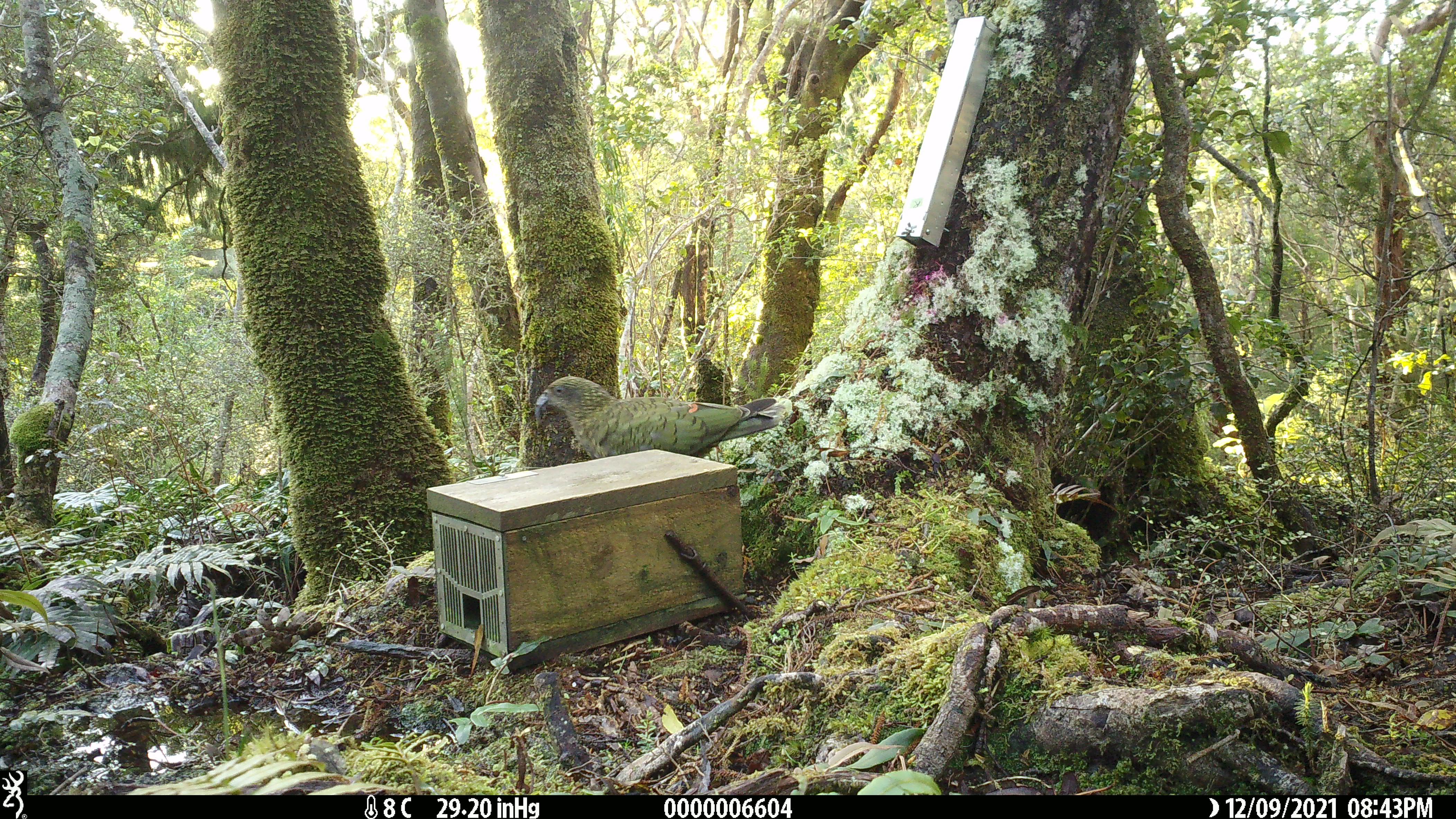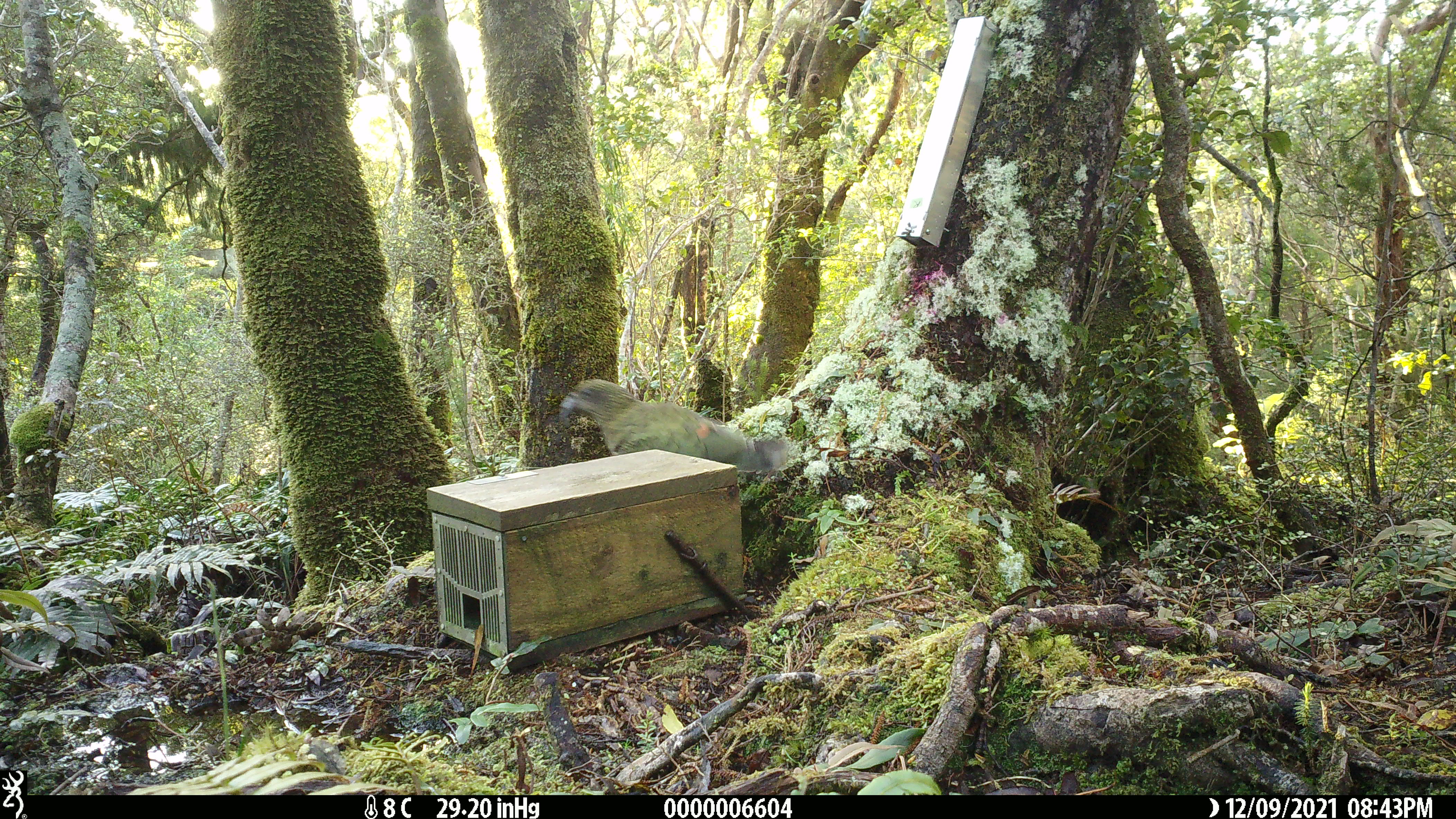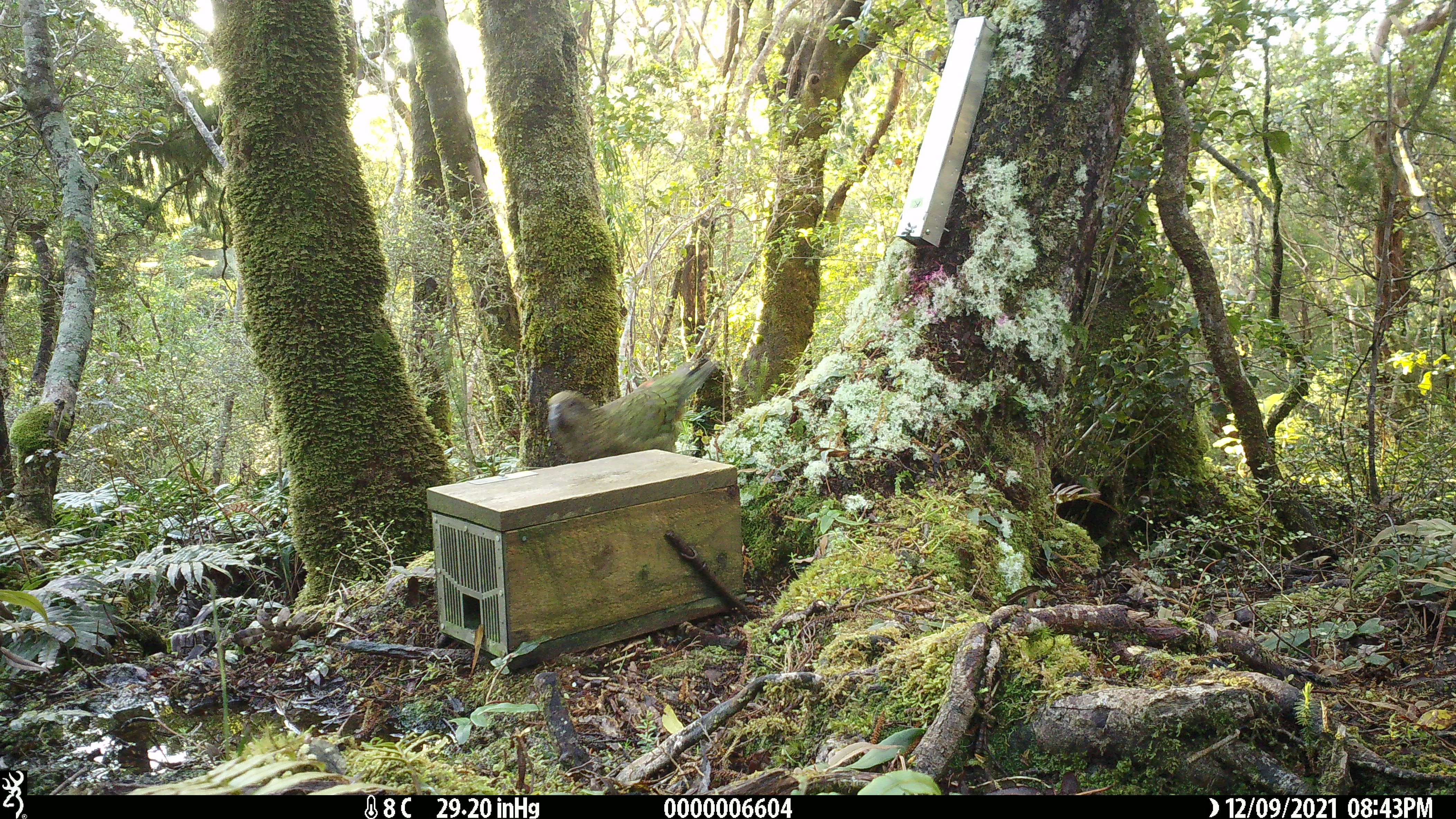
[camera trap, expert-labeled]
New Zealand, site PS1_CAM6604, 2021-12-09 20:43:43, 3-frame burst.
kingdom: Animalia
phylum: Chordata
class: Aves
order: Psittaciformes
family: Strigopidae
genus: Nestor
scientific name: Nestor notabilis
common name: kea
Kea (Nestor notabilis).